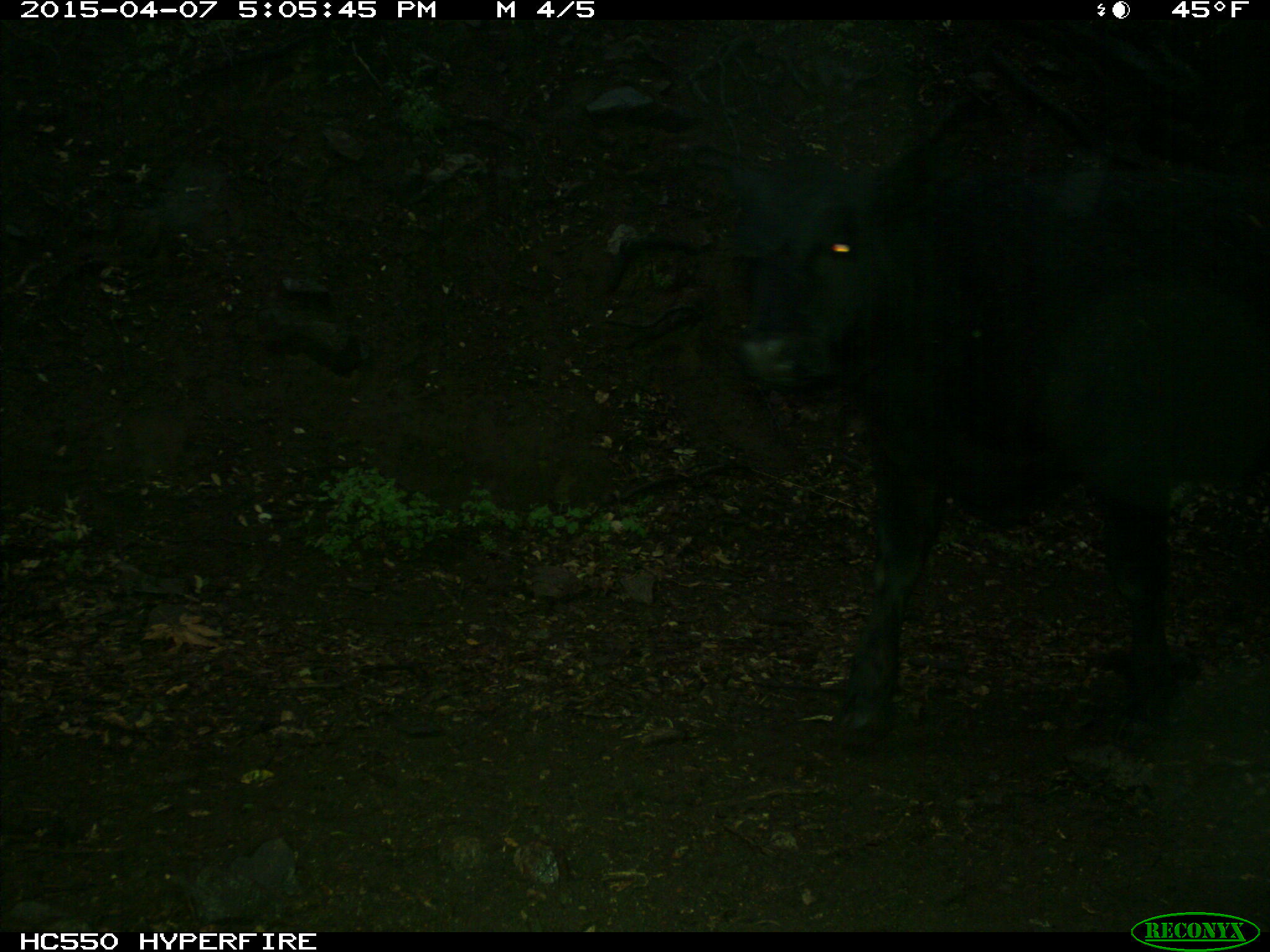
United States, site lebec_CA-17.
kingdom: Animalia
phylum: Chordata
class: Mammalia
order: Artiodactyla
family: Bovidae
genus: Bos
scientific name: Bos taurus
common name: domestic cow